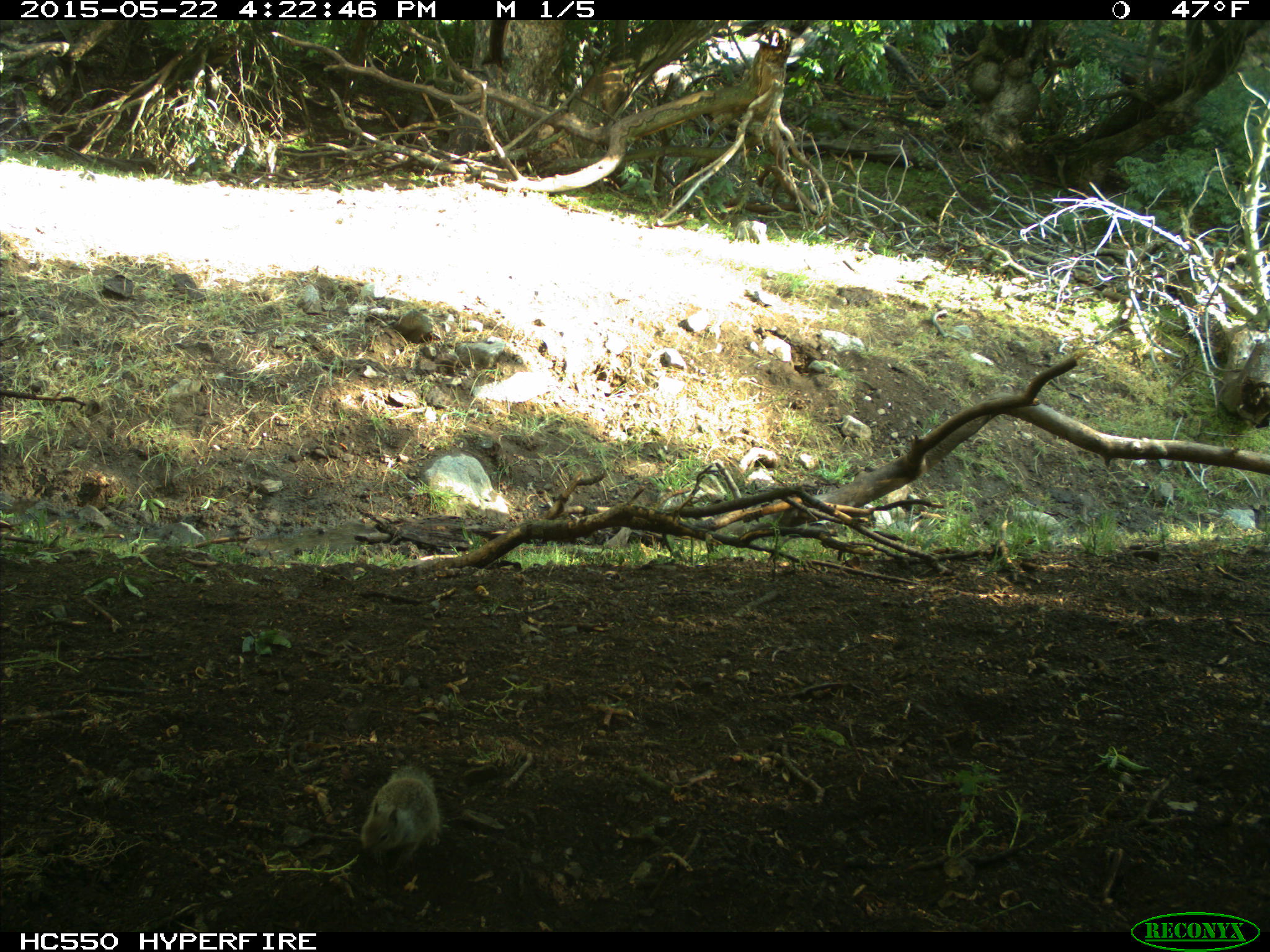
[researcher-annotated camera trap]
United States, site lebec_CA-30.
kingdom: Animalia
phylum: Chordata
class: Mammalia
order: Rodentia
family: Sciuridae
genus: Otospermophilus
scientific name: Otospermophilus beecheyi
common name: california ground squirrel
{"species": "Otospermophilus beecheyi (california ground squirrel)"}